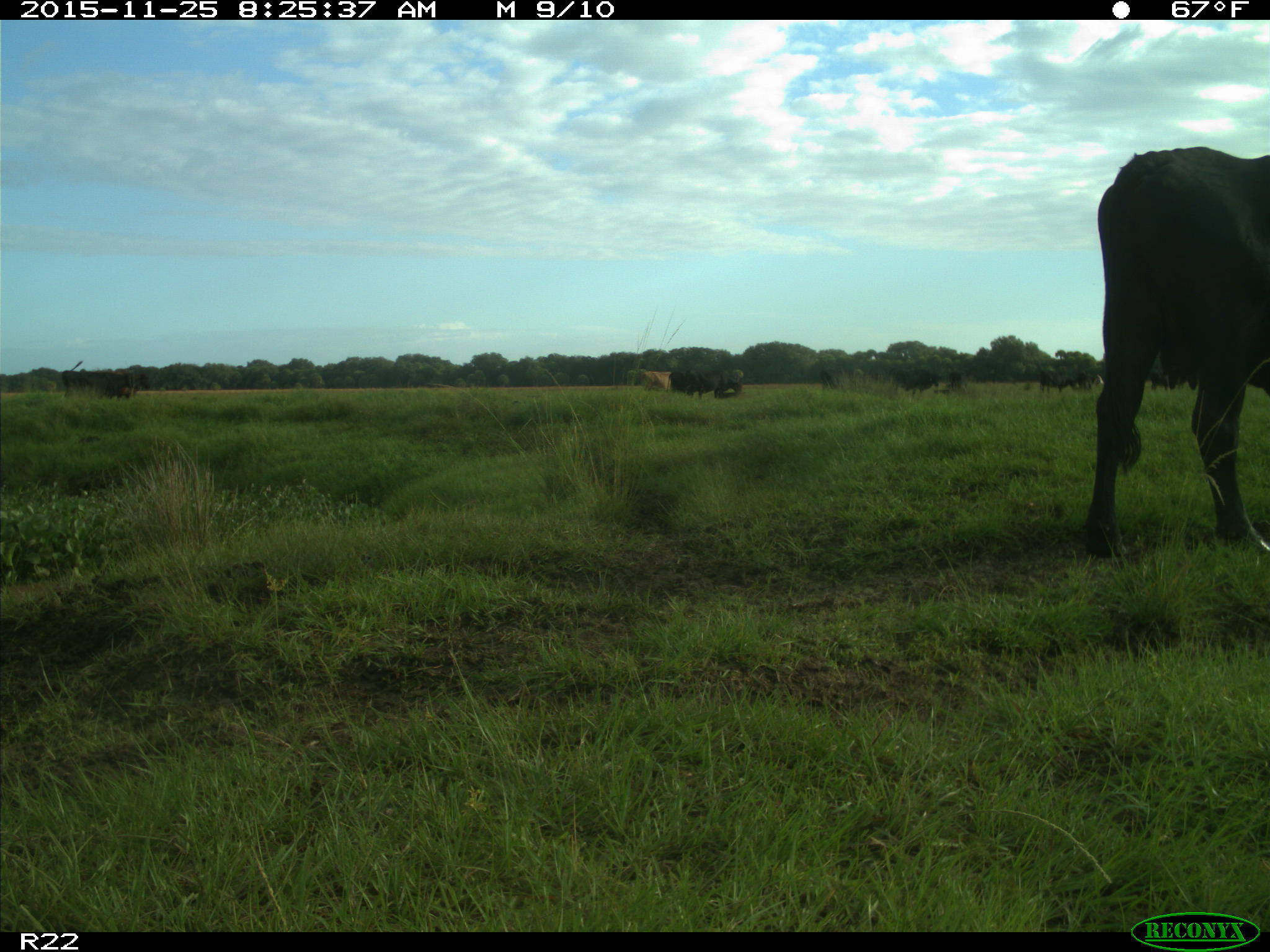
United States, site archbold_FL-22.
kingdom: Animalia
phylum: Chordata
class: Mammalia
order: Artiodactyla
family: Bovidae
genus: Bos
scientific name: Bos taurus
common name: domestic cow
Bos taurus (domestic cow).